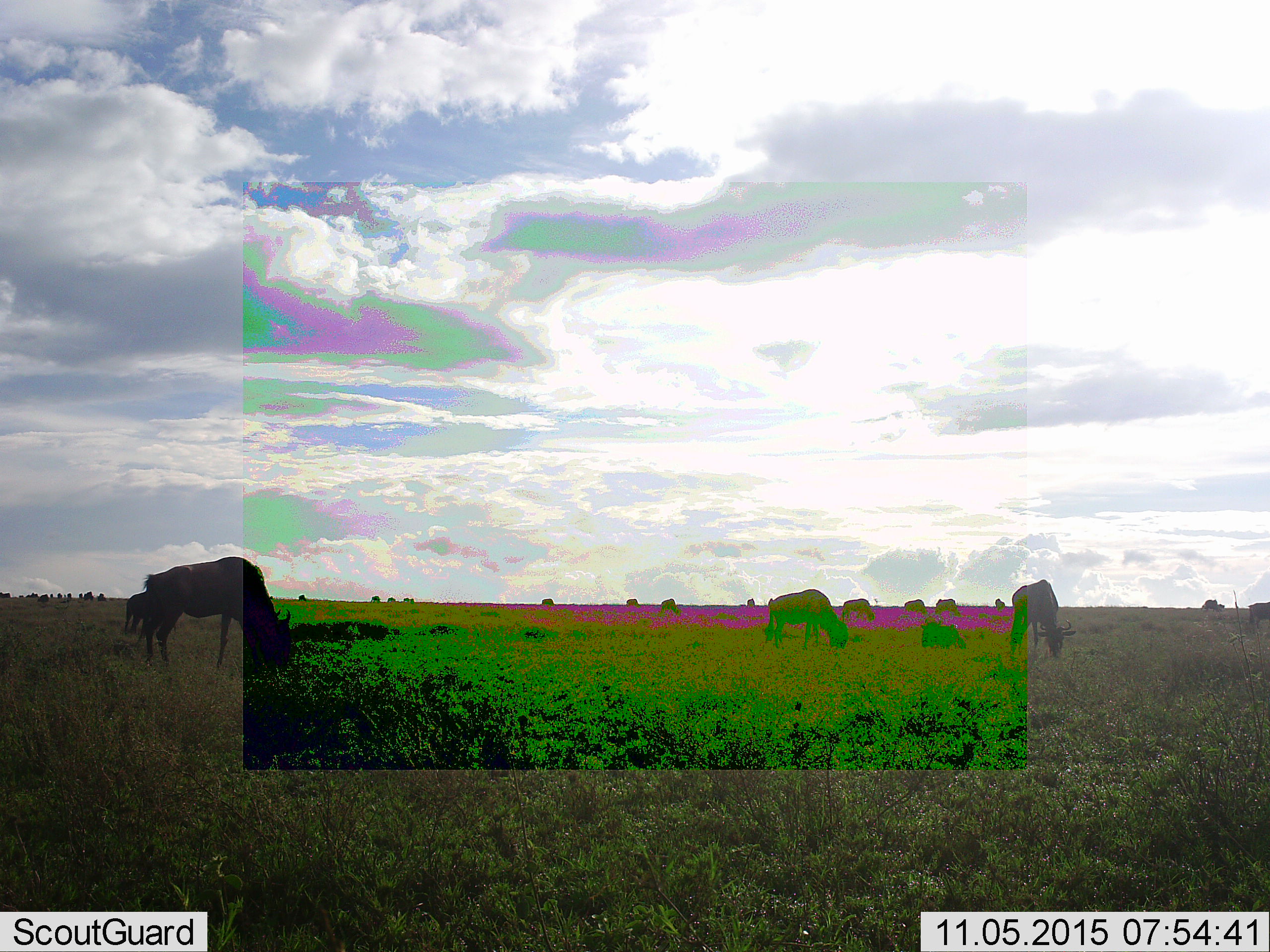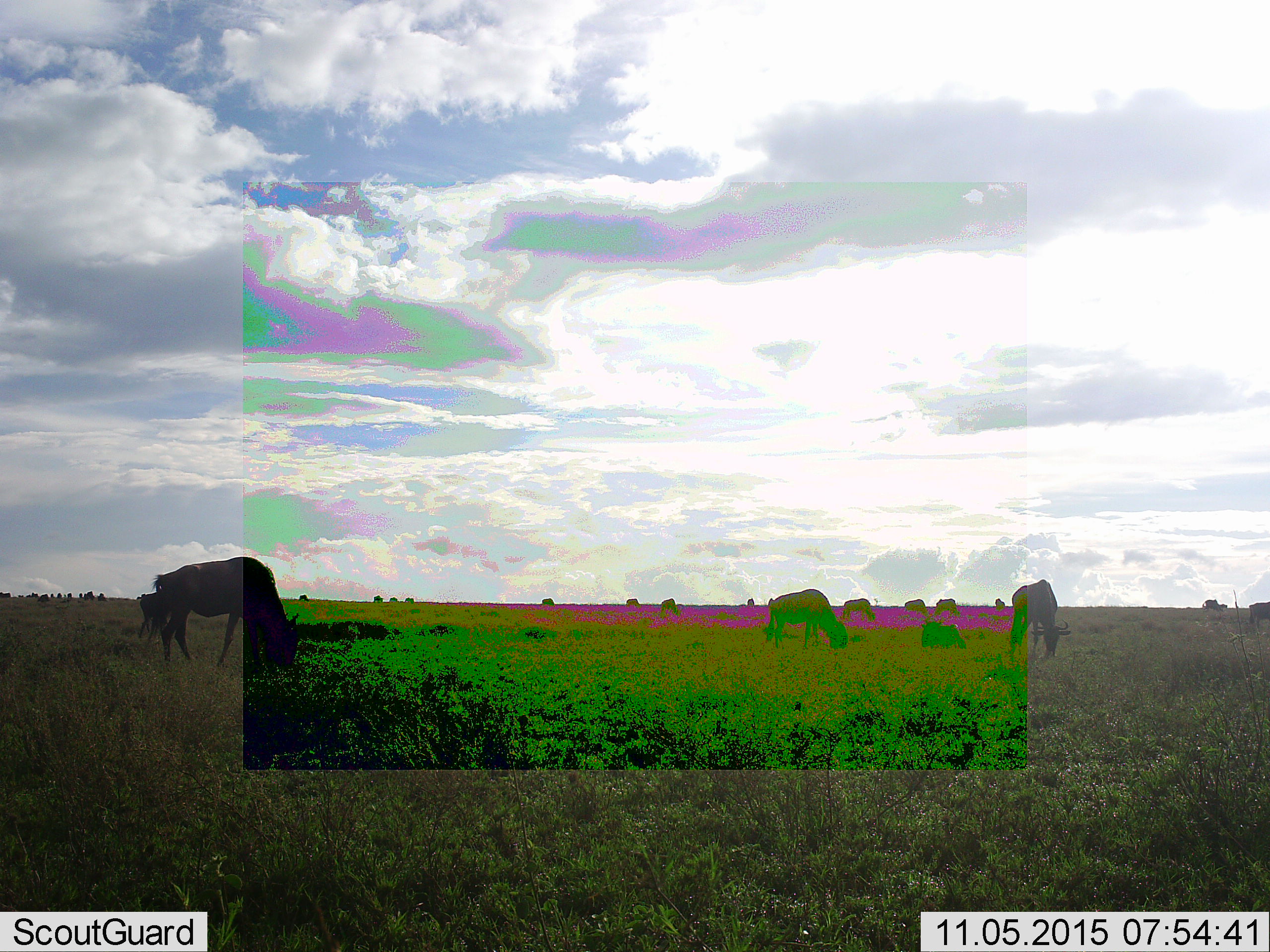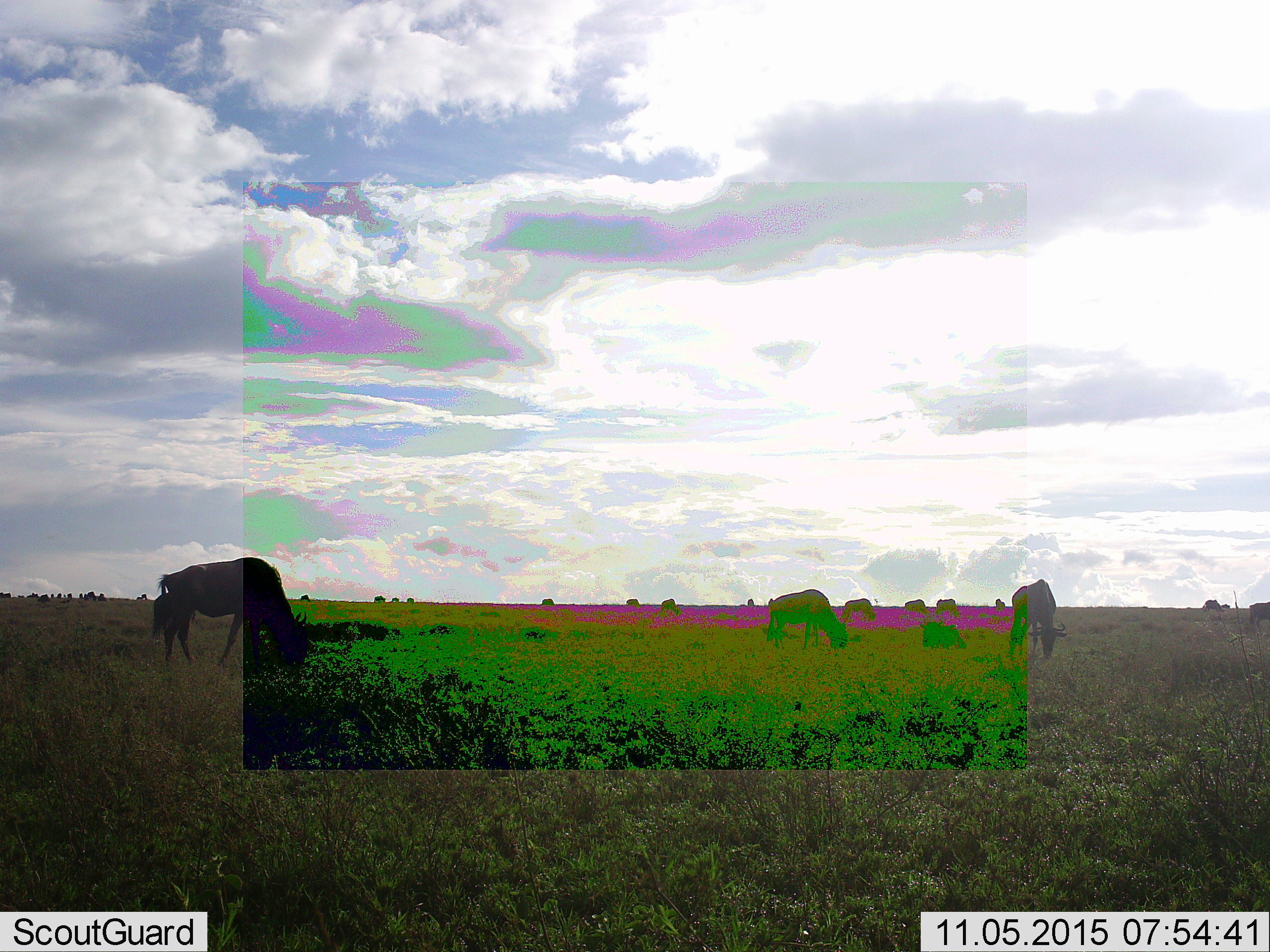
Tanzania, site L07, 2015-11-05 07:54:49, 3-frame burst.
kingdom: Animalia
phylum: Chordata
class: Mammalia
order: Artiodactyla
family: Bovidae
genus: Connochaetes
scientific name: Connochaetes taurinus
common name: blue wildebeest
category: wildebeest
Wildebeest (blue wildebeest) (Connochaetes taurinus), count 11-50. Behavior (volunteer vote fractions): standing 40%, resting 0%, moving 40%, interacting 0%. Young present (vote fraction): 0%. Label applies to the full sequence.